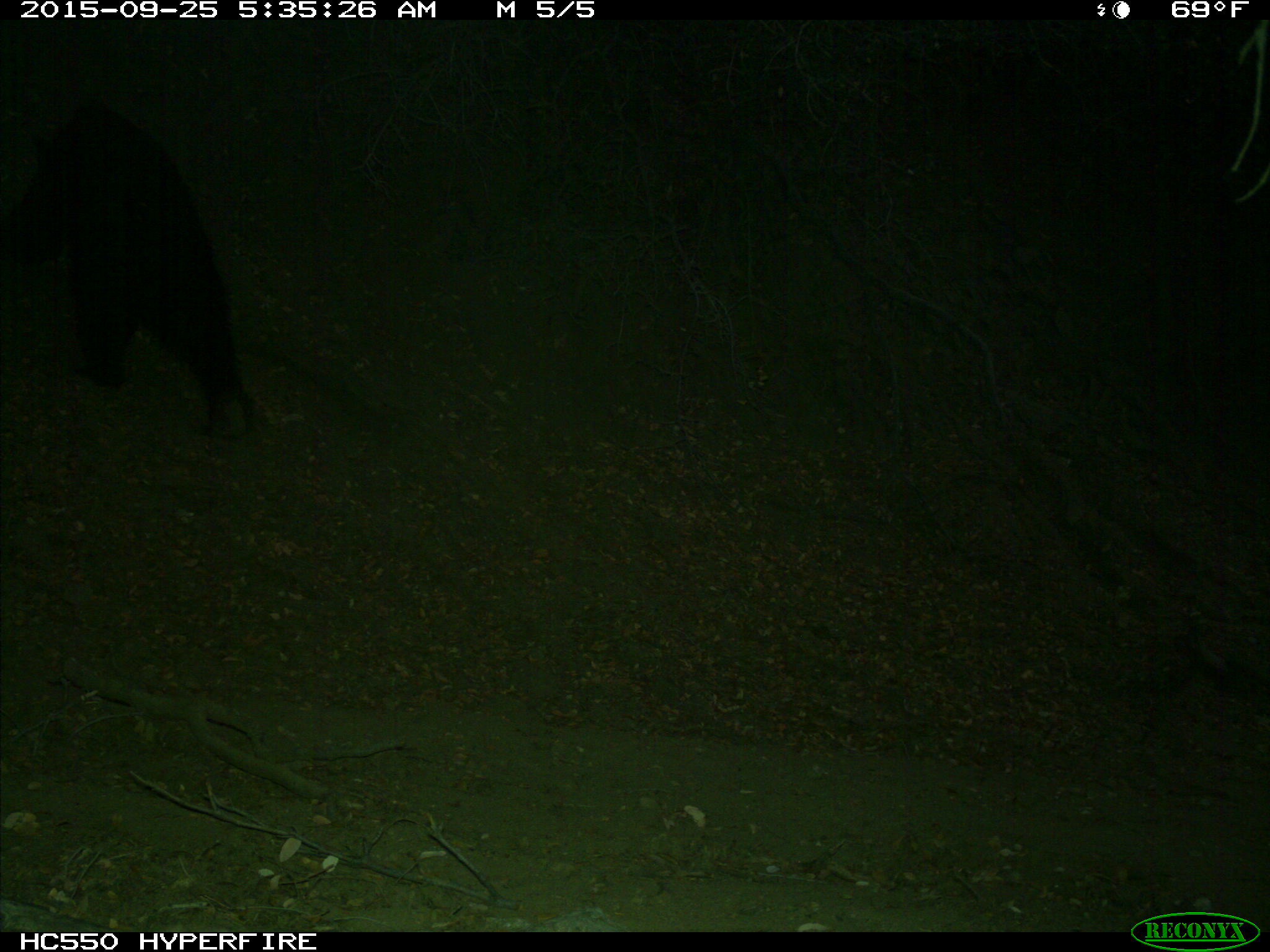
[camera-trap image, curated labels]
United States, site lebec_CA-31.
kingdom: Animalia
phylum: Chordata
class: Mammalia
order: Carnivora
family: Ursidae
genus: Ursus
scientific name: Ursus americanus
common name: american black bear